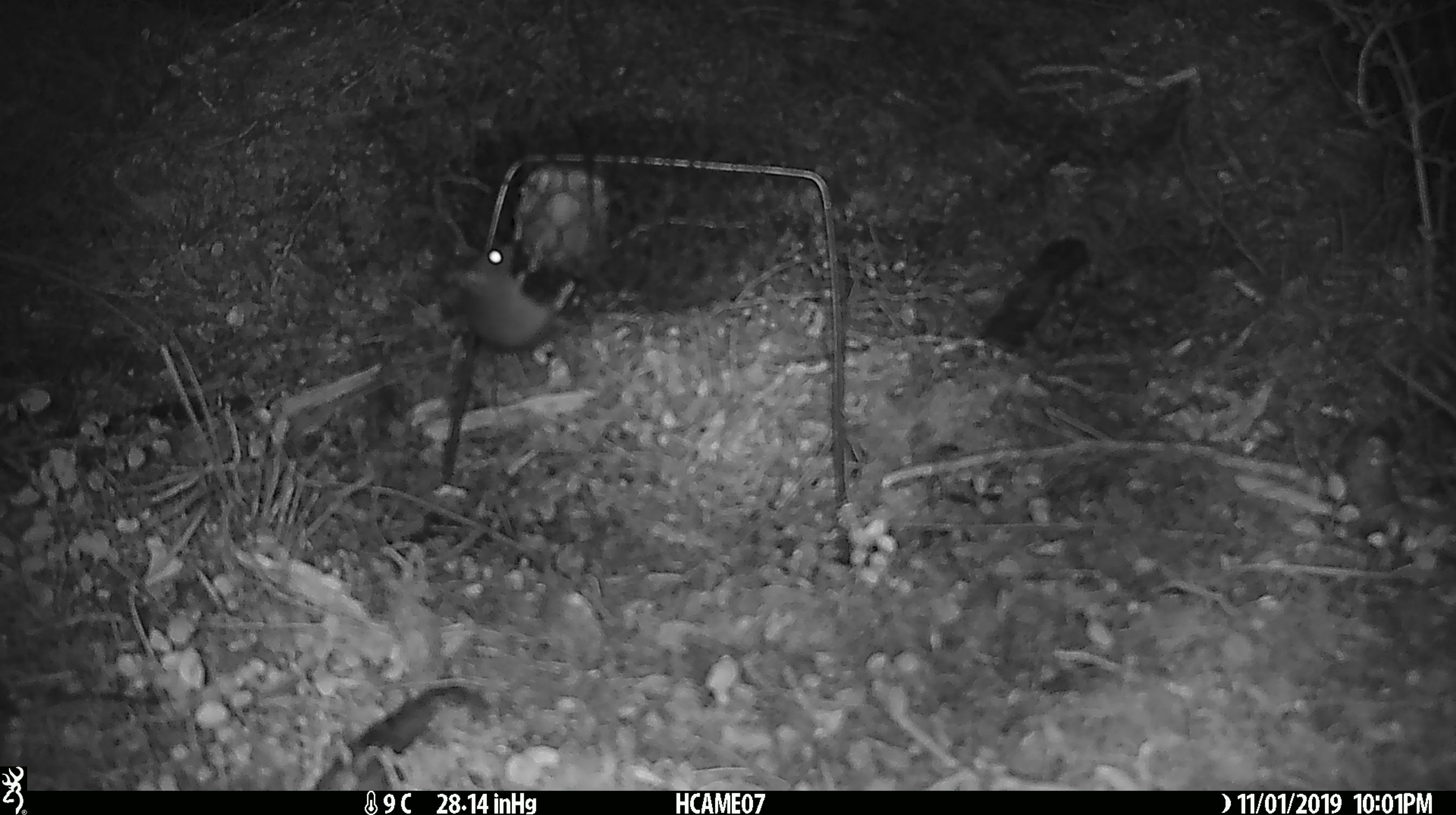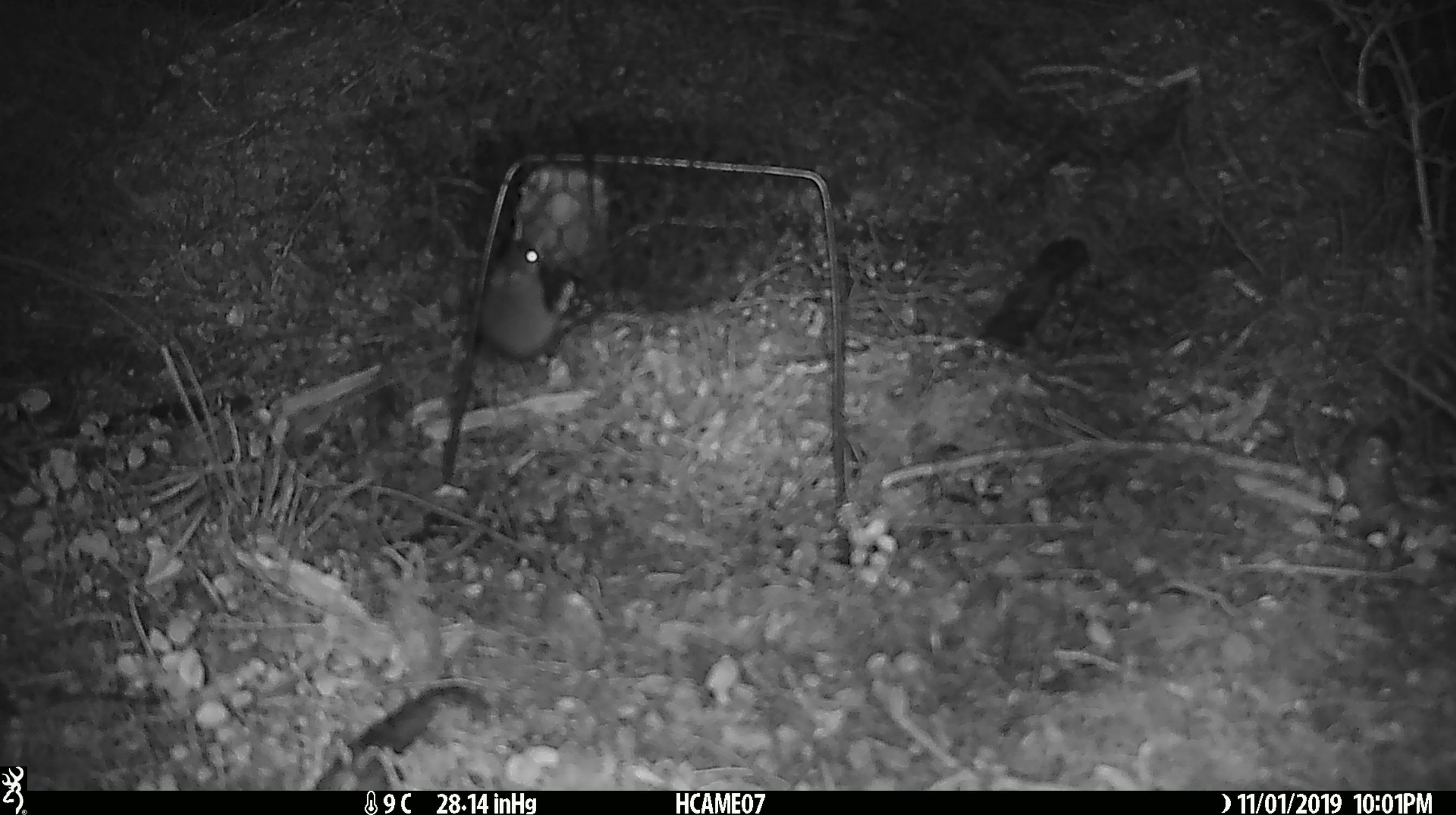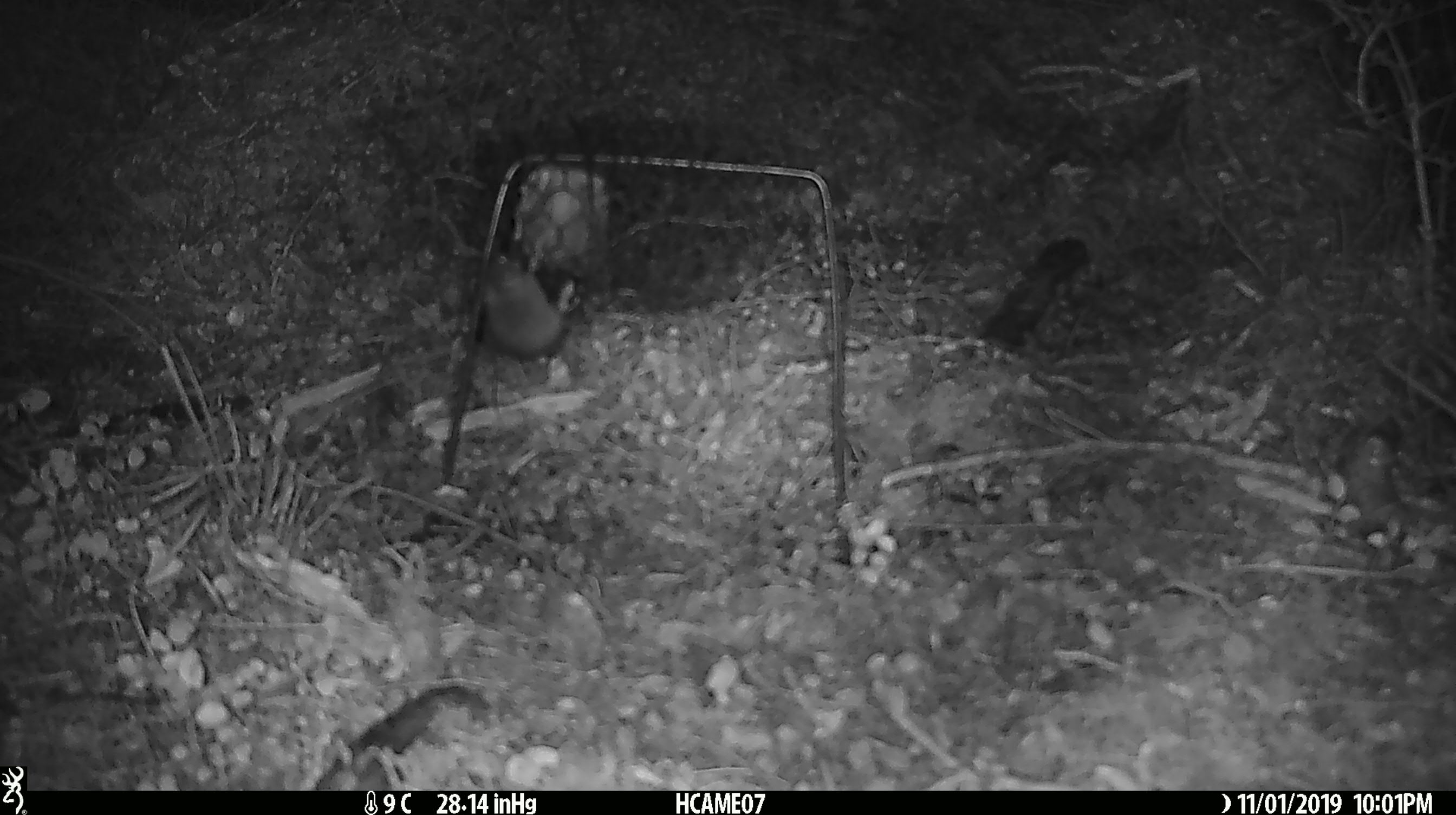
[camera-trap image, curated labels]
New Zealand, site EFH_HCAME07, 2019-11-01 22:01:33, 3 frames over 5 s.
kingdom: Animalia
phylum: Chordata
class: Mammalia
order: Rodentia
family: Muridae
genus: Mus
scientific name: Mus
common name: mouse